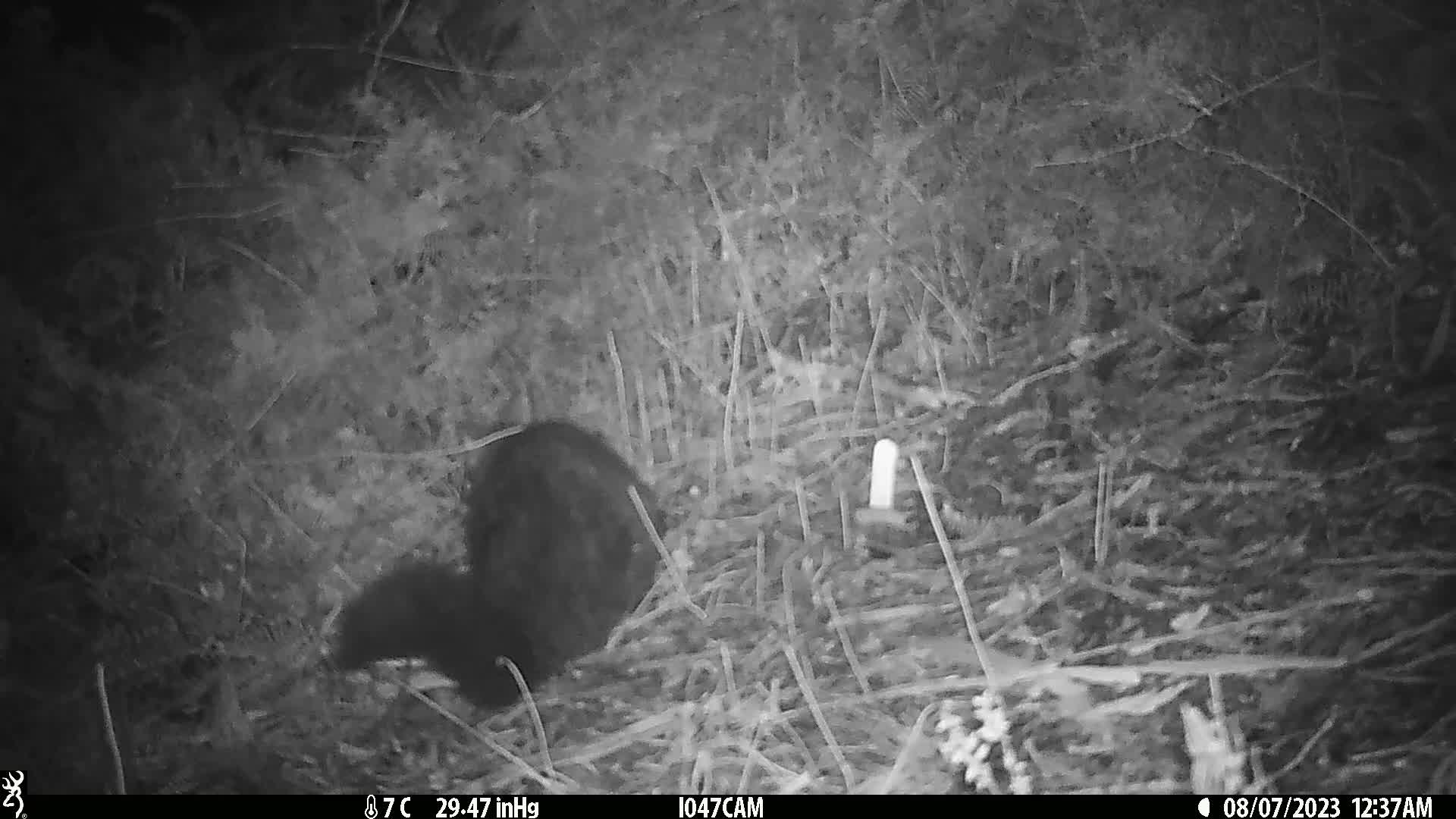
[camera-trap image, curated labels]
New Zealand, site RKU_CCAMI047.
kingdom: Animalia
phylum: Chordata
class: Mammalia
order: Diprotodontia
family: Phalangeridae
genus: Trichosurus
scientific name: Trichosurus vulpecula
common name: common brushtail possum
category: possum